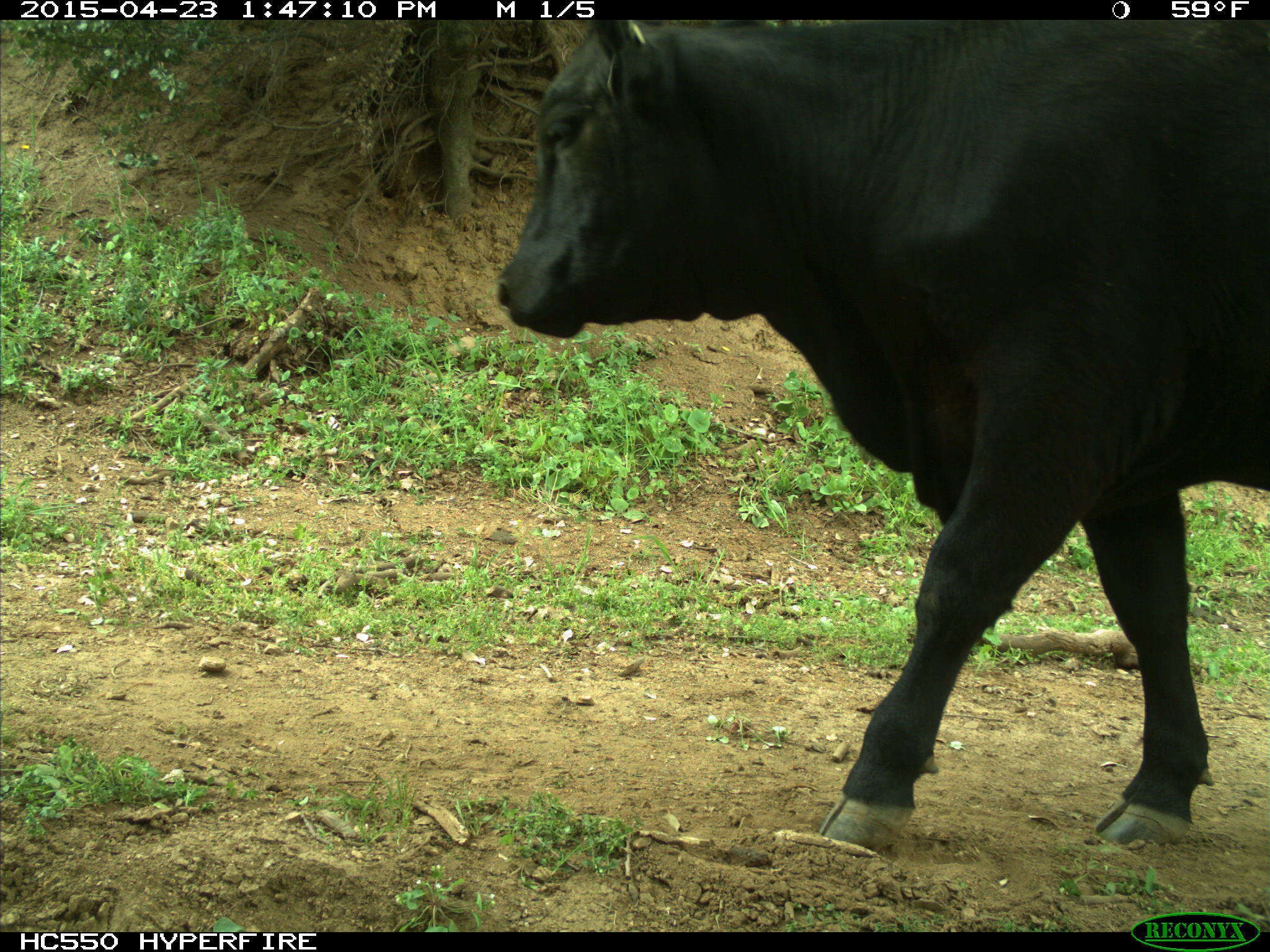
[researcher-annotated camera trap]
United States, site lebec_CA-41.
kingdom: Animalia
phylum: Chordata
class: Mammalia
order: Artiodactyla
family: Bovidae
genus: Bos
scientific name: Bos taurus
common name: domestic cow